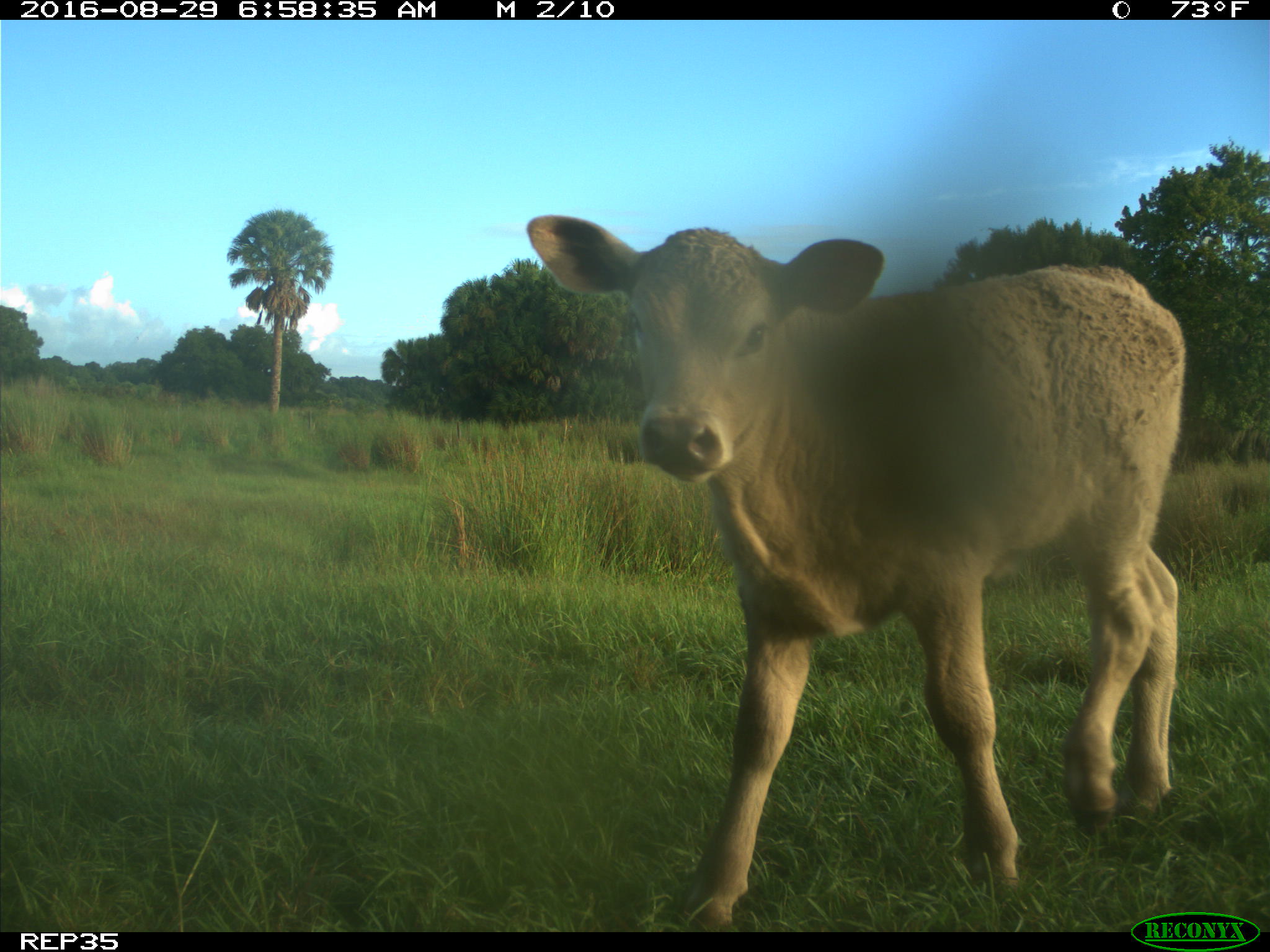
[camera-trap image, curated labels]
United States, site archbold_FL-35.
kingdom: Animalia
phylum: Chordata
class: Mammalia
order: Artiodactyla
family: Bovidae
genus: Bos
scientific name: Bos taurus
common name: domestic cow